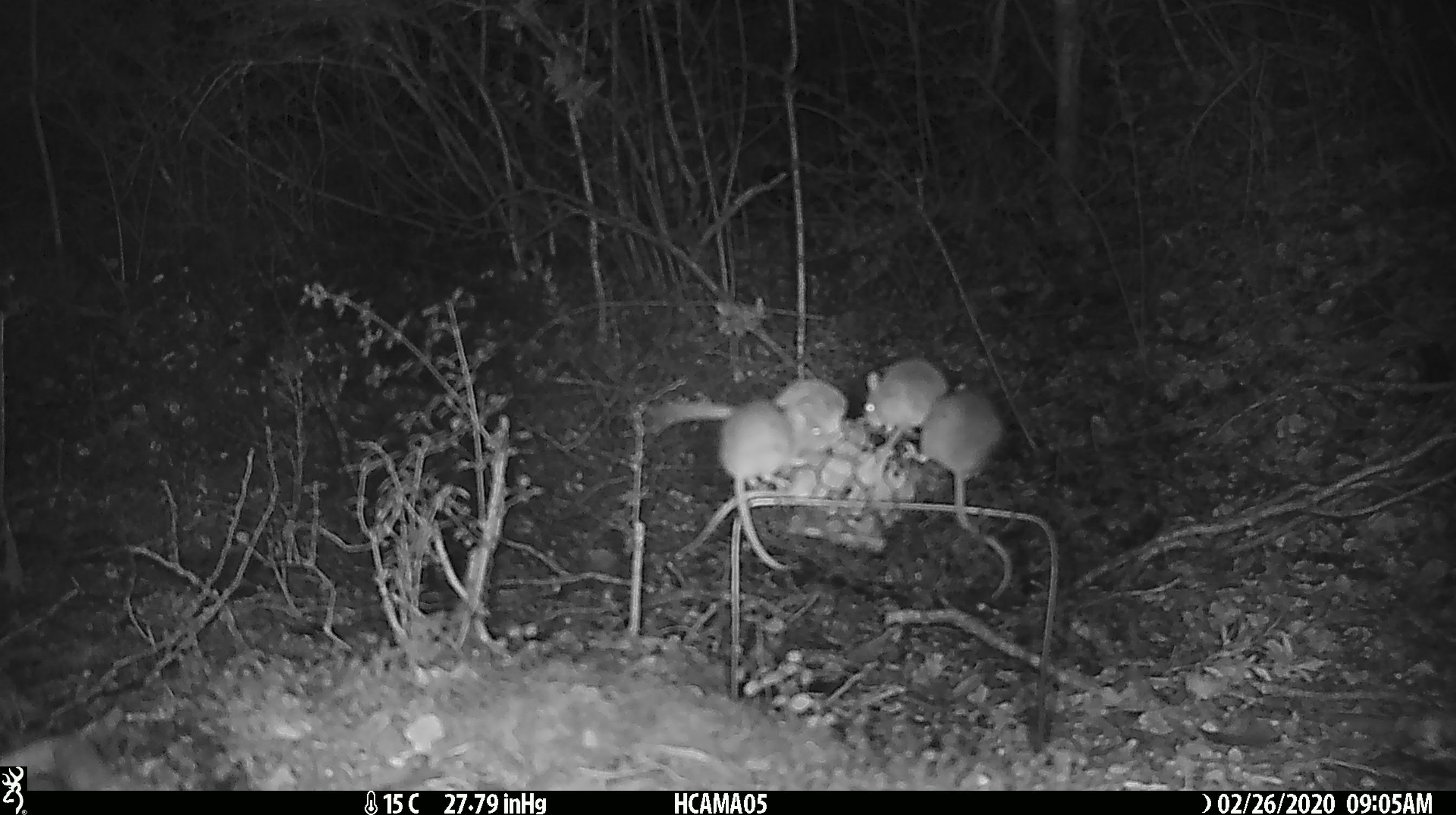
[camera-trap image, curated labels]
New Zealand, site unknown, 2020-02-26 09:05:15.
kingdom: Animalia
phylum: Chordata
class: Mammalia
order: Rodentia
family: Muridae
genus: Mus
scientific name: Mus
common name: mouse